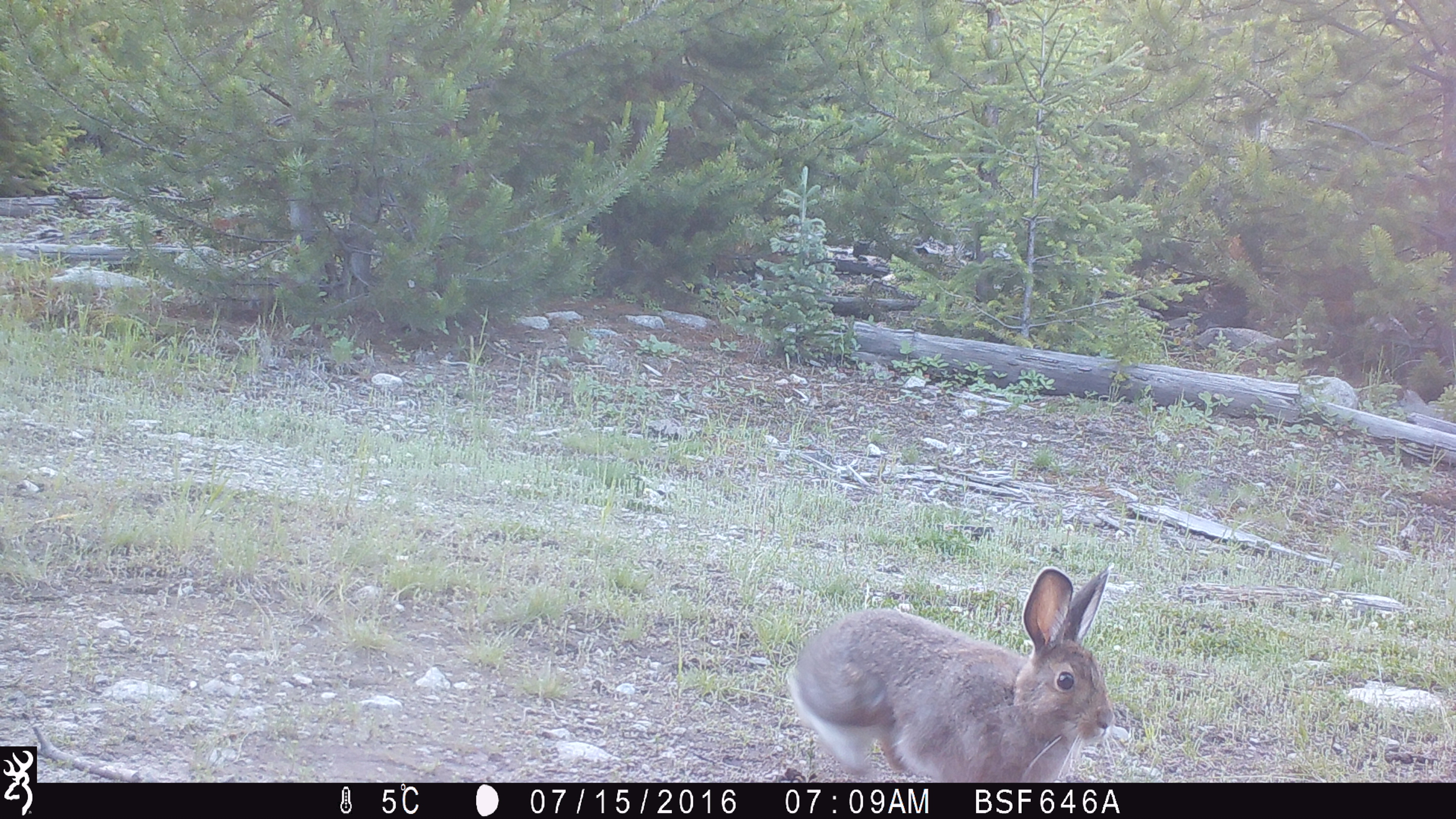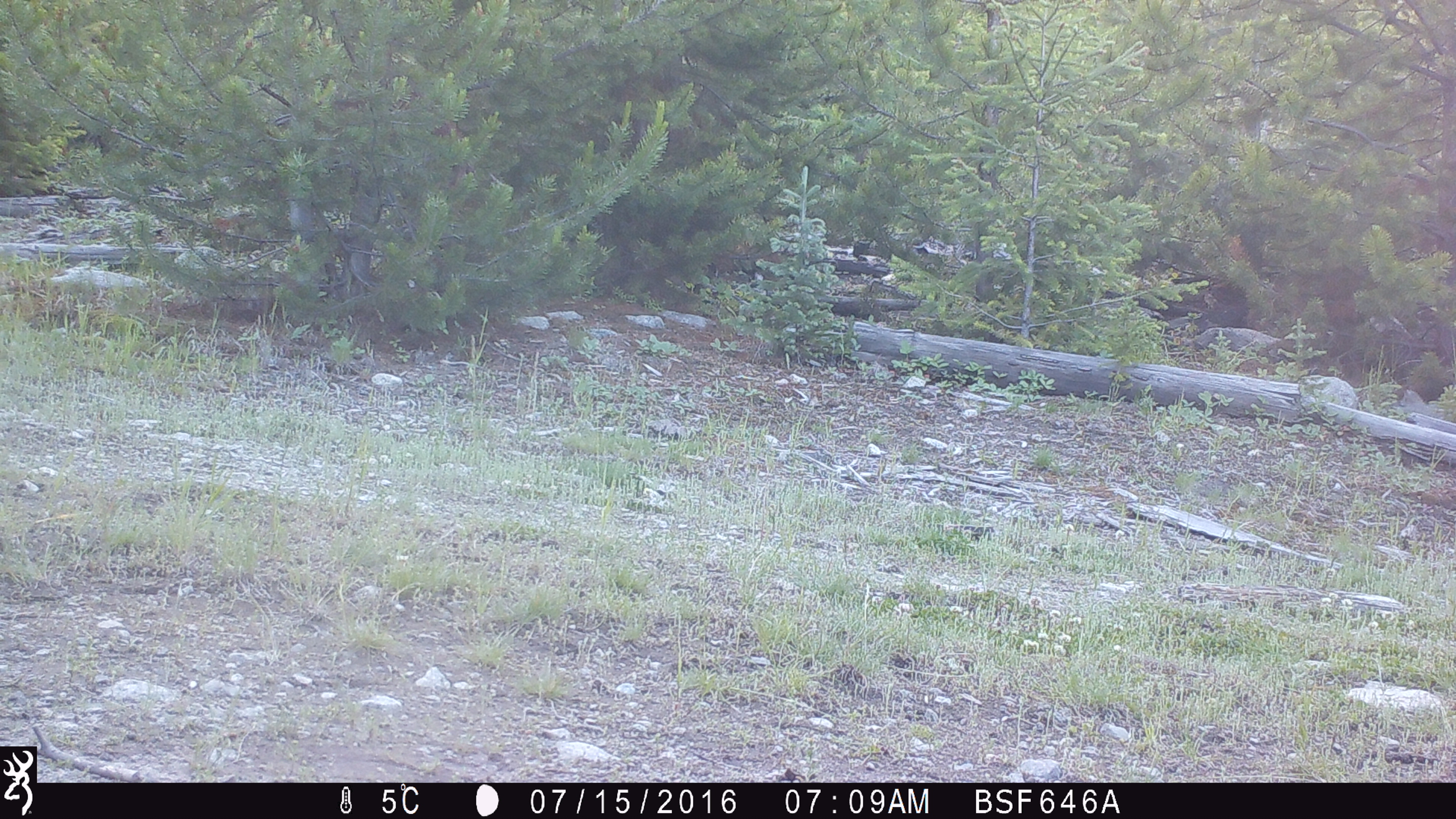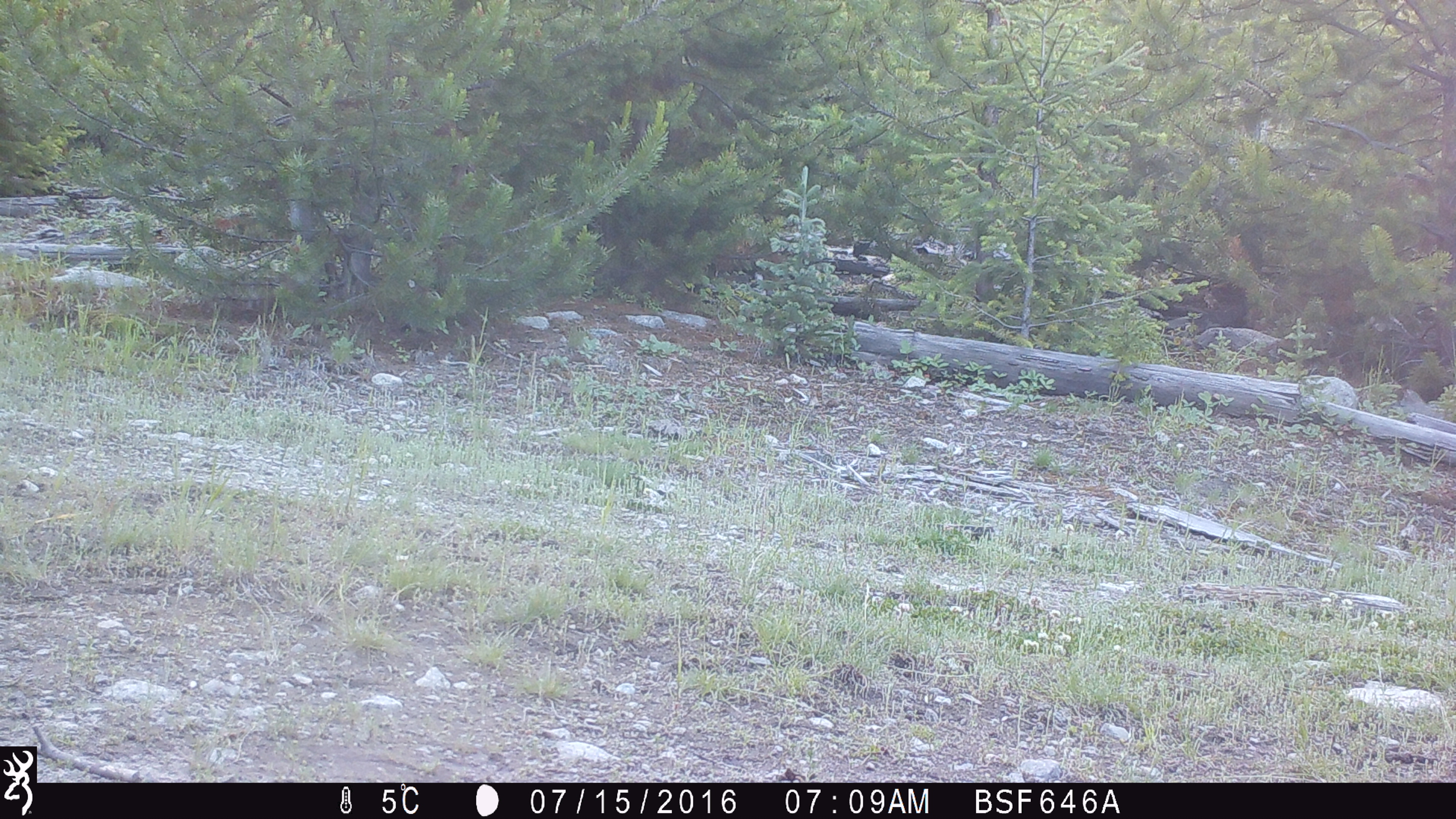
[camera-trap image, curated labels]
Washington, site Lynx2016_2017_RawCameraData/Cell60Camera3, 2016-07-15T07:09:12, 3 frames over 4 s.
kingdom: Animalia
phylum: Chordata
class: Mammalia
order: Lagomorpha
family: Leporidae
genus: Lepus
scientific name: Lepus americanus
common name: snowshoe hare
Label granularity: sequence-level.